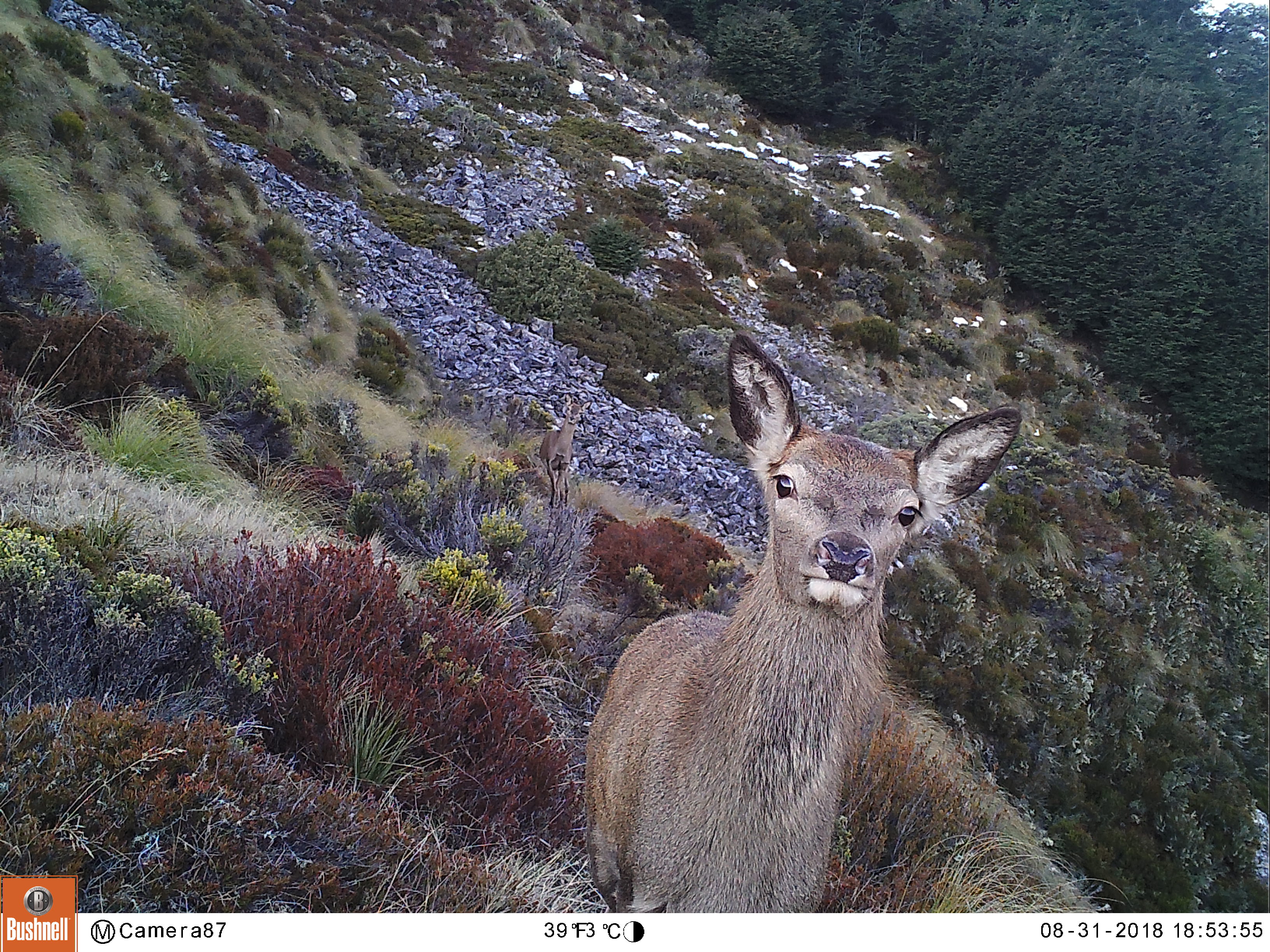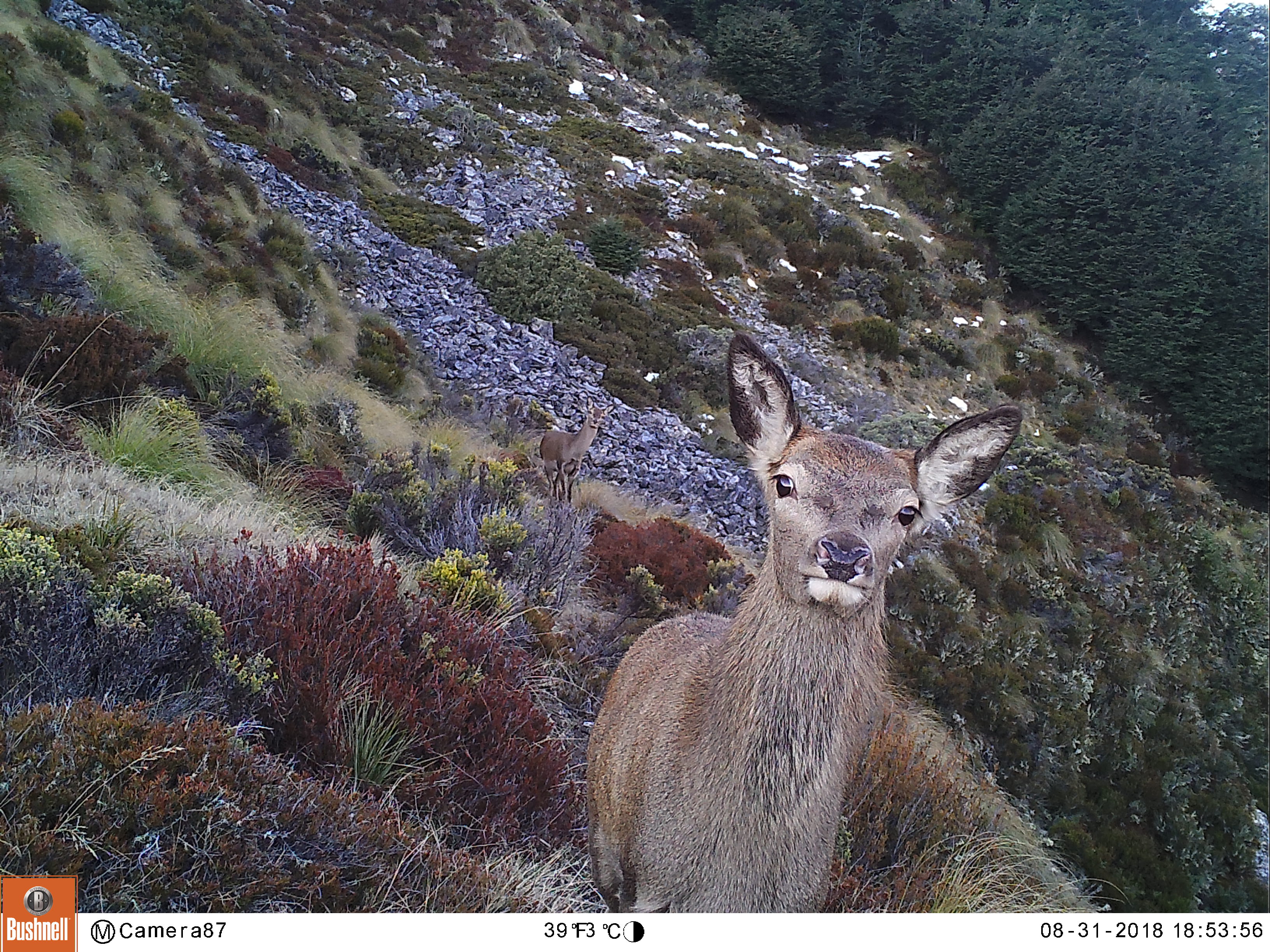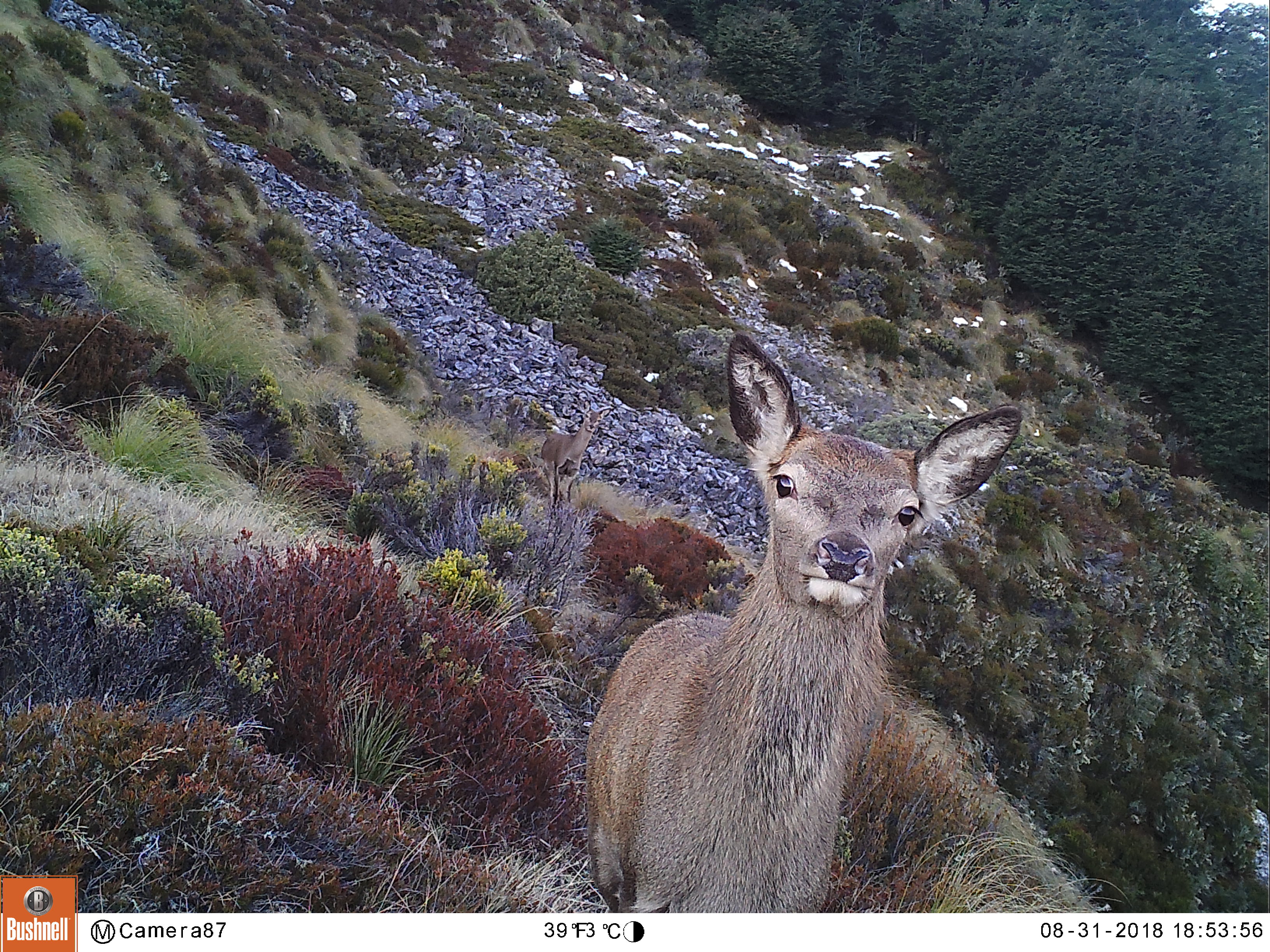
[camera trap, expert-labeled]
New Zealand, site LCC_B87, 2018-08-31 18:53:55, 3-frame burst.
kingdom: Animalia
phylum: Chordata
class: Mammalia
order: Artiodactyla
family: Cervidae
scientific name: Cervidae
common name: deer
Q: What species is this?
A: Deer (Cervidae).